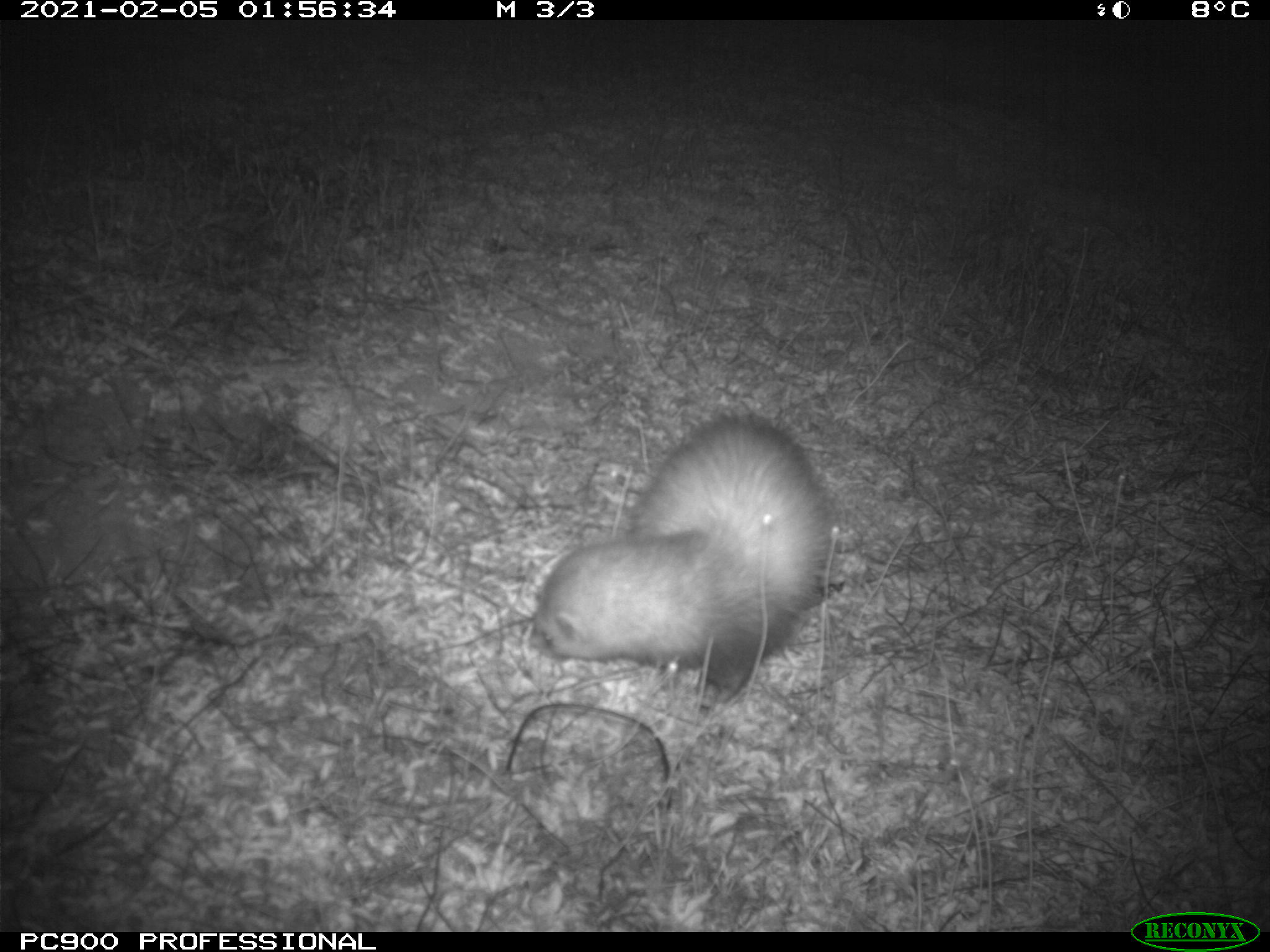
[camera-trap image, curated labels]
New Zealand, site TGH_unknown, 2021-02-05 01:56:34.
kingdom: Animalia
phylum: Chordata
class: Mammalia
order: Carnivora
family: Mustelidae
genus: Mustela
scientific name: Mustela furo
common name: ferret